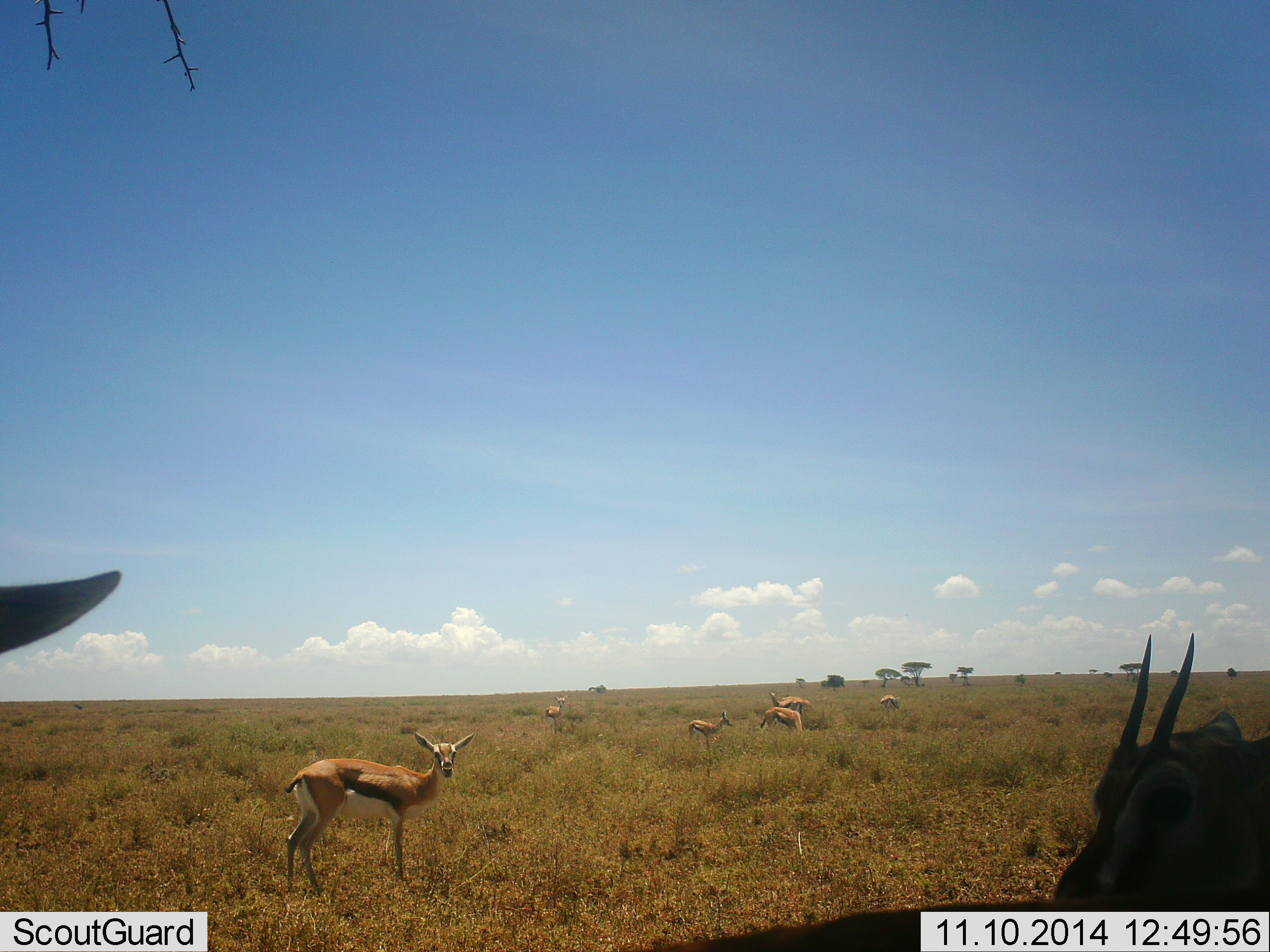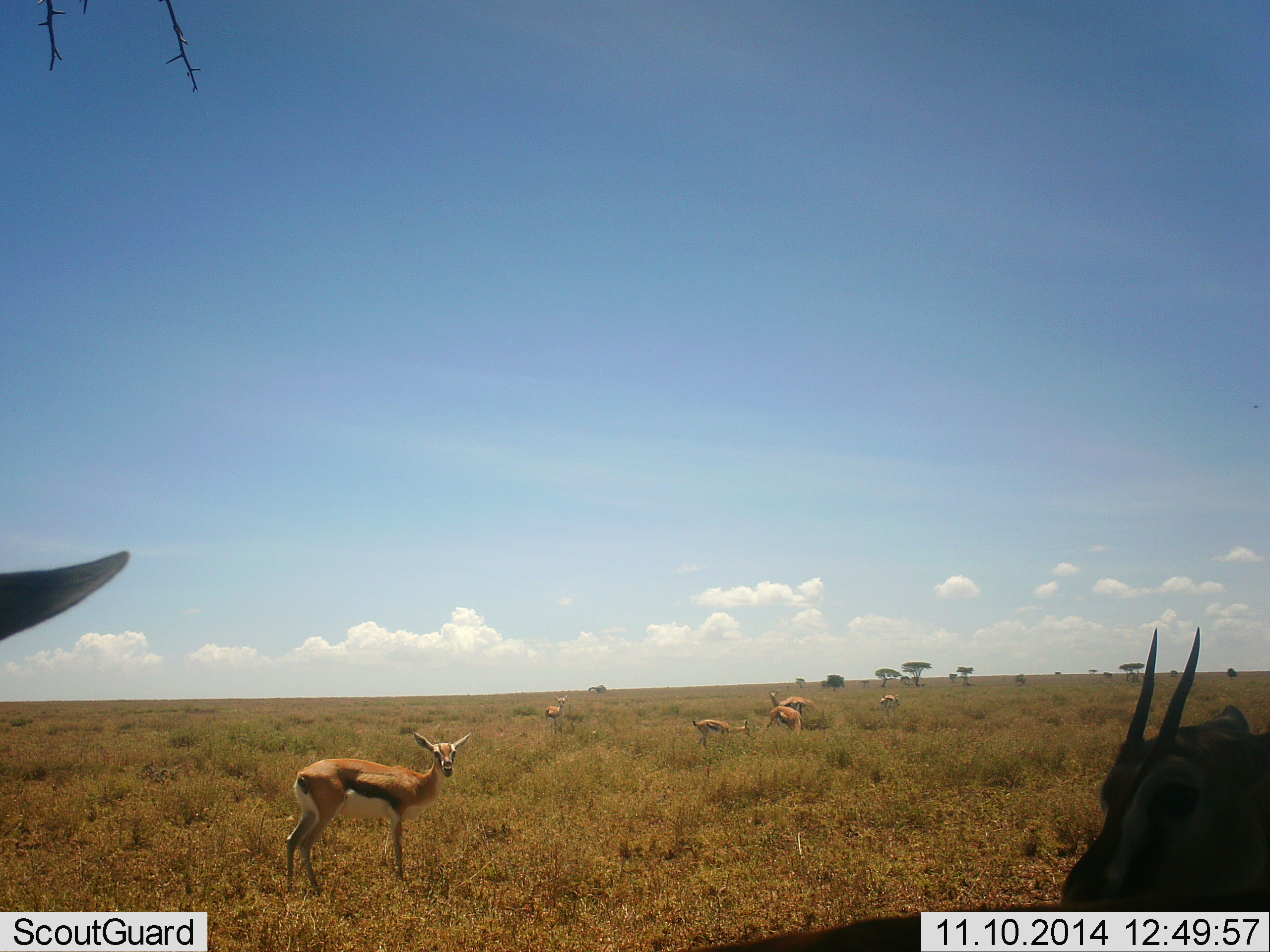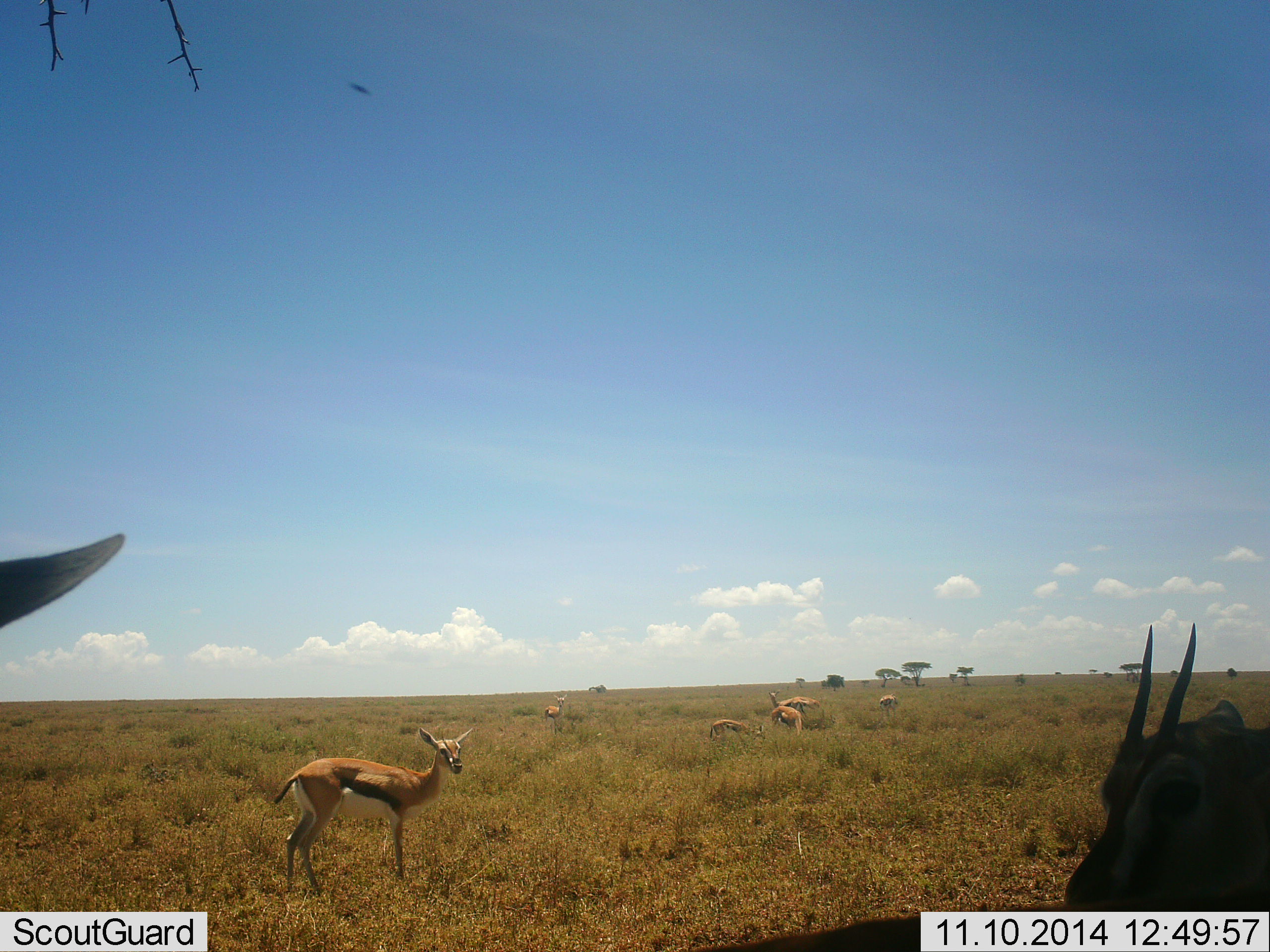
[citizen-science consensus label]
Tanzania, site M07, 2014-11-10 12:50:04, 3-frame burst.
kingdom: Animalia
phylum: Chordata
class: Mammalia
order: Artiodactyla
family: Bovidae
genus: Eudorcas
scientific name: Eudorcas thomsonii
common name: thomson's gazelle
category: gazellethomsons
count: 8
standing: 100%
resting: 20%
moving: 10%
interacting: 10%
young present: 10%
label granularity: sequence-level